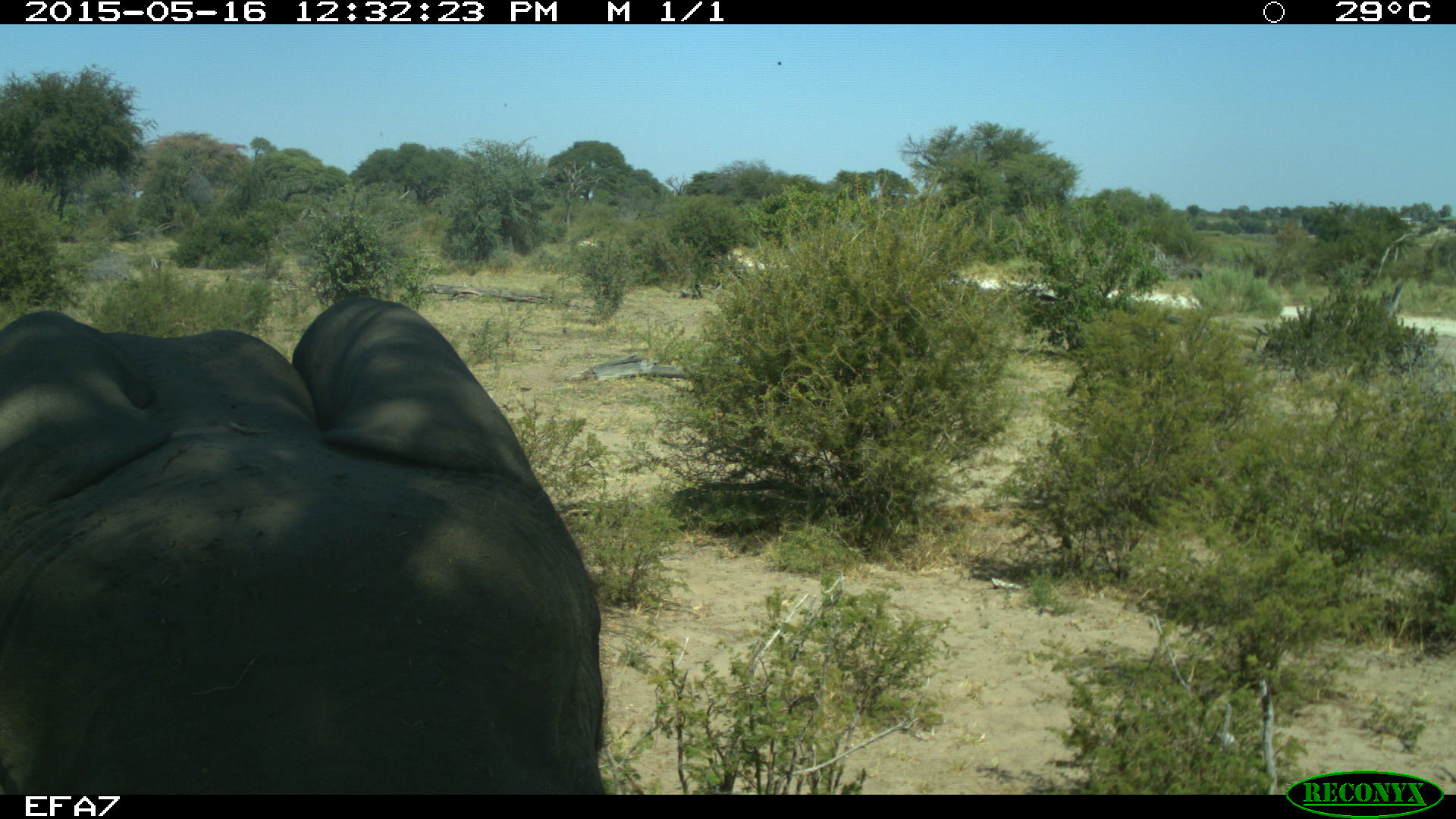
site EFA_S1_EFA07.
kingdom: Animalia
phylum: Chordata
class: Mammalia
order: Proboscidea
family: Elephantidae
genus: Loxodonta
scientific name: Loxodonta africana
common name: african bush elephant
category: elephant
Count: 1.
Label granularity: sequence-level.